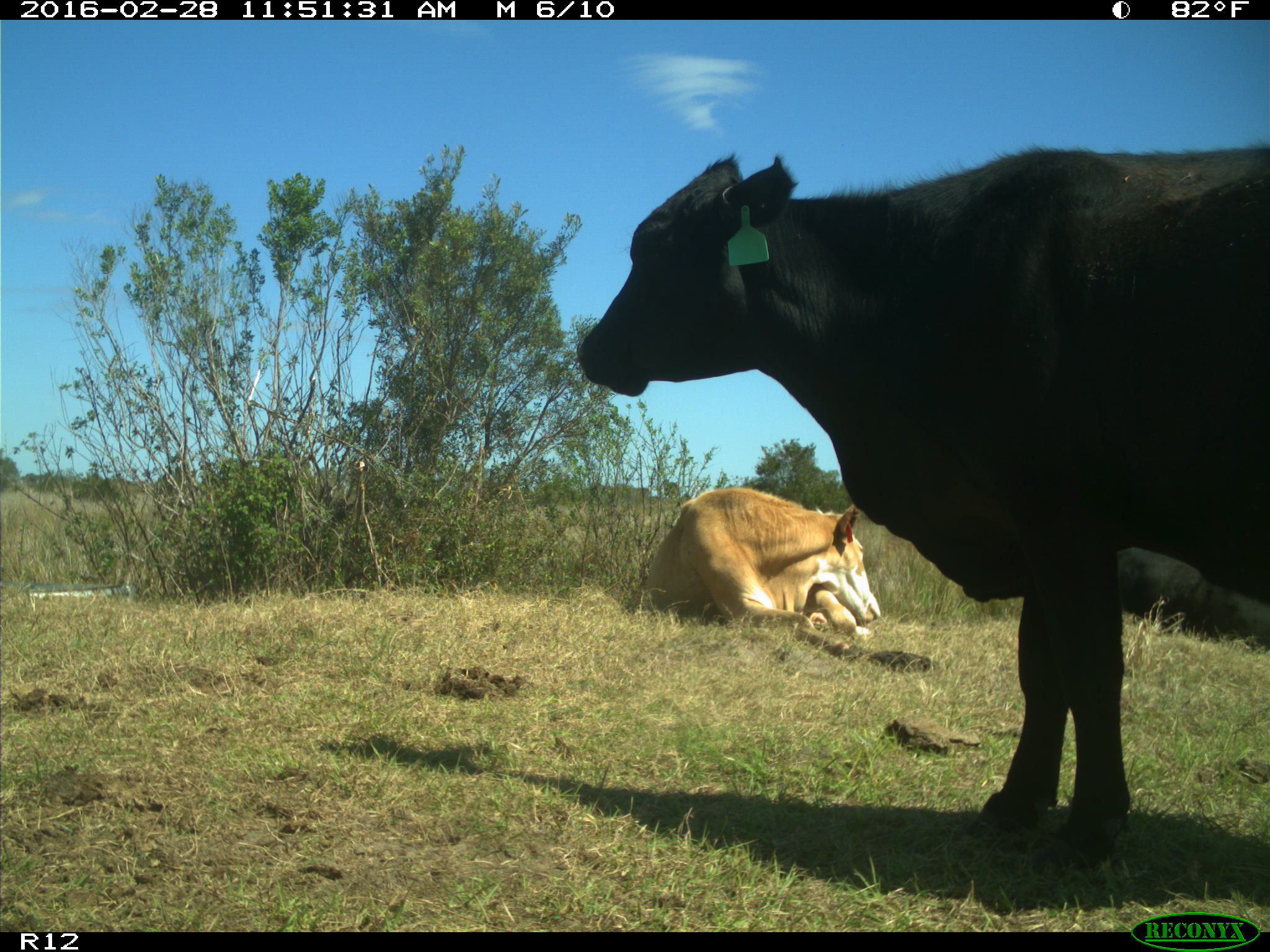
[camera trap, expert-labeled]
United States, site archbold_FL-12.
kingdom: Animalia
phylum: Chordata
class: Mammalia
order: Artiodactyla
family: Bovidae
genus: Bos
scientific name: Bos taurus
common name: domestic cow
Bos taurus (domestic cow).